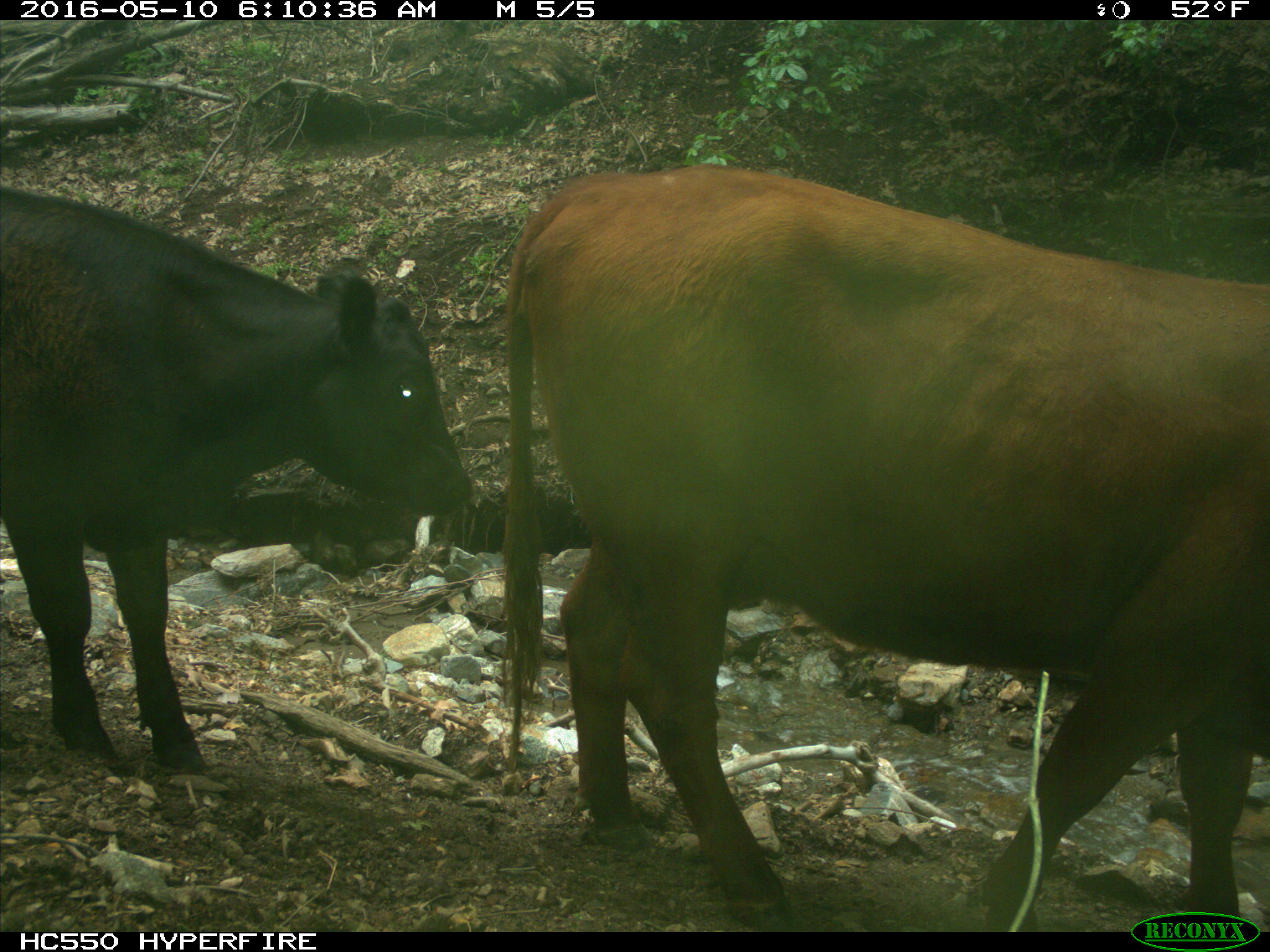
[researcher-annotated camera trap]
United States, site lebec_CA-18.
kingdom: Animalia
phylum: Chordata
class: Mammalia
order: Artiodactyla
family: Bovidae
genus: Bos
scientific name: Bos taurus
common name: domestic cow